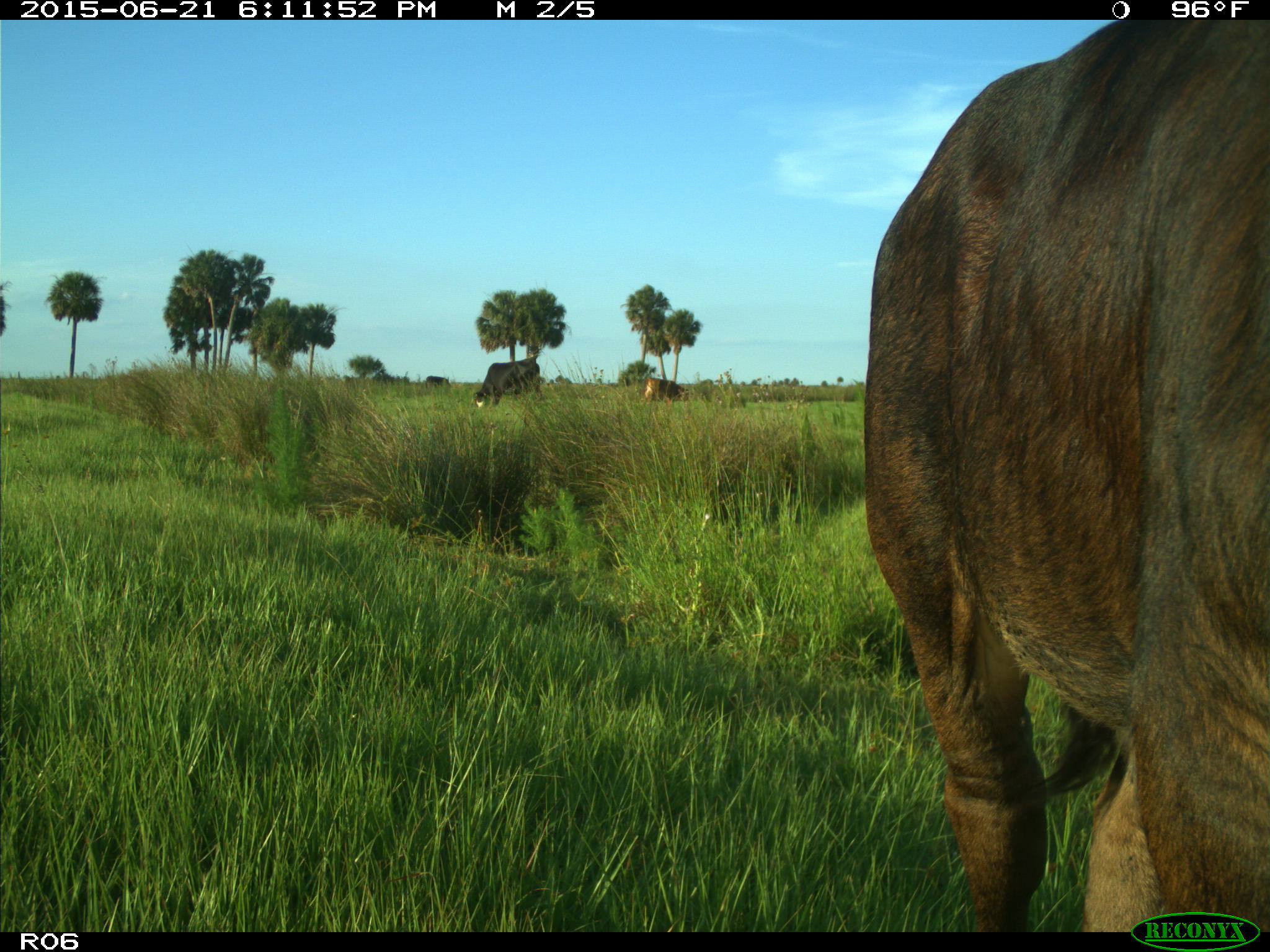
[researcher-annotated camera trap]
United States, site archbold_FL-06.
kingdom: Animalia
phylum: Chordata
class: Mammalia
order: Artiodactyla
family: Bovidae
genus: Bos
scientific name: Bos taurus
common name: domestic cow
Bos taurus (domestic cow).